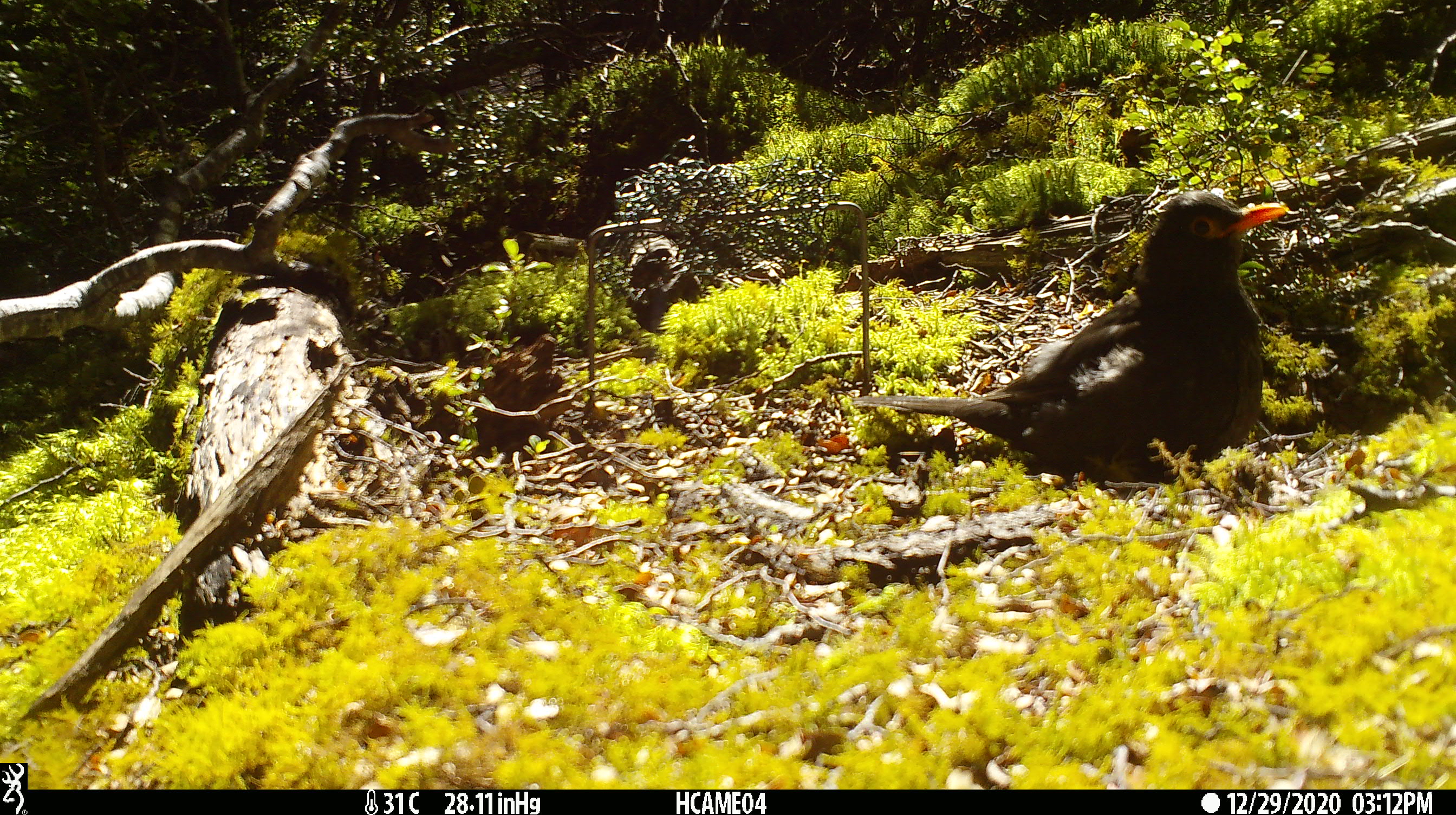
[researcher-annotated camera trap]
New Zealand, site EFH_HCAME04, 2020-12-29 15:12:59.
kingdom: Animalia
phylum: Chordata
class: Aves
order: Passeriformes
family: Turdidae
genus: Turdus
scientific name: Turdus merula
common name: eurasian blackbird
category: blackbird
Blackbird (eurasian blackbird) (Turdus merula).